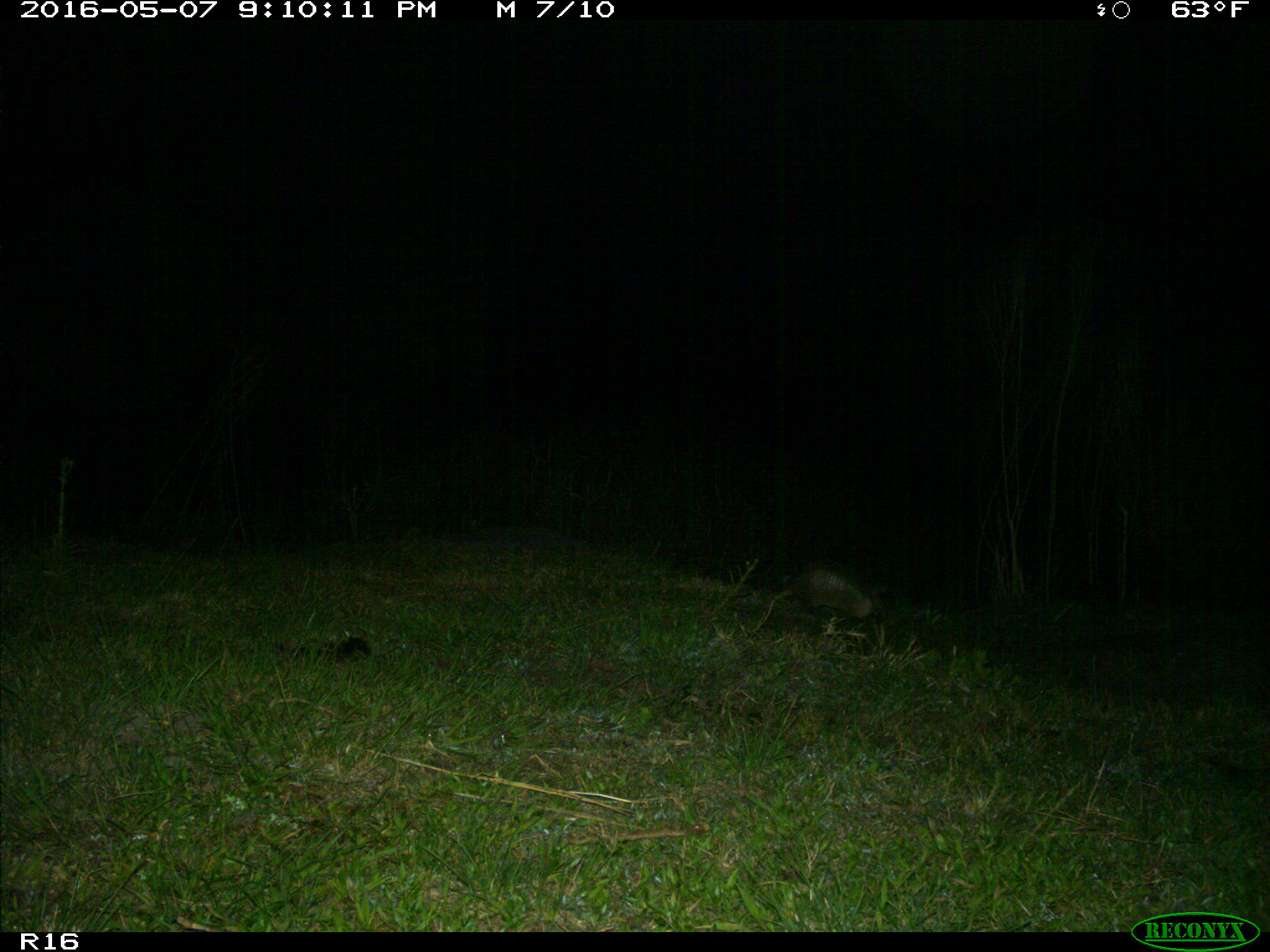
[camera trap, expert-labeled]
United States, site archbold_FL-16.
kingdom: Animalia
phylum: Chordata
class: Mammalia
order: Cingulata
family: Dasypodidae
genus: Dasypus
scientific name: Dasypus novemcinctus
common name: nine-banded armadillo